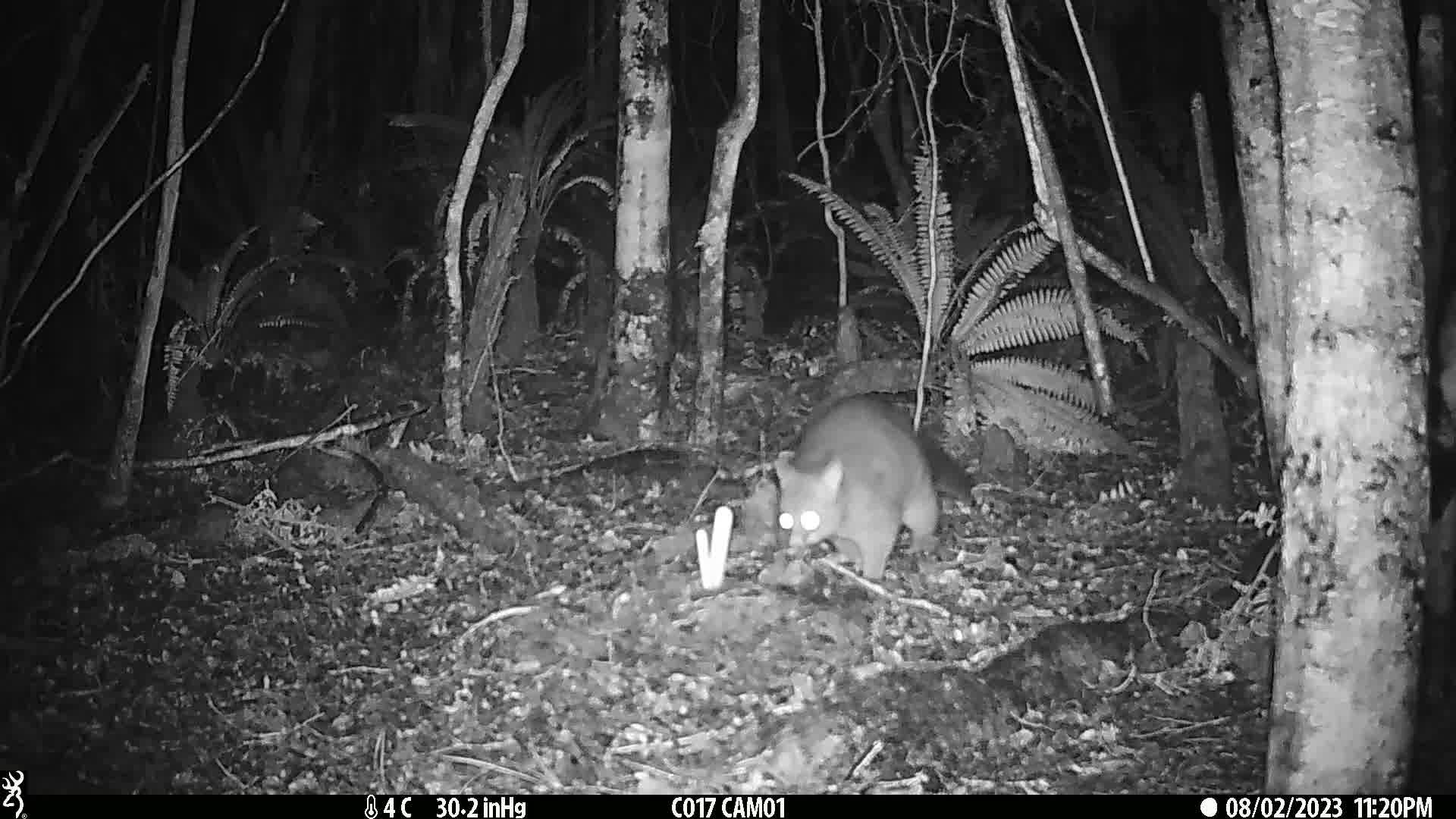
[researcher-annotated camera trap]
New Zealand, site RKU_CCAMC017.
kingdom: Animalia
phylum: Chordata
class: Mammalia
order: Diprotodontia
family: Phalangeridae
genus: Trichosurus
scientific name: Trichosurus vulpecula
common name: common brushtail possum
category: possum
Possum (common brushtail possum) (Trichosurus vulpecula).